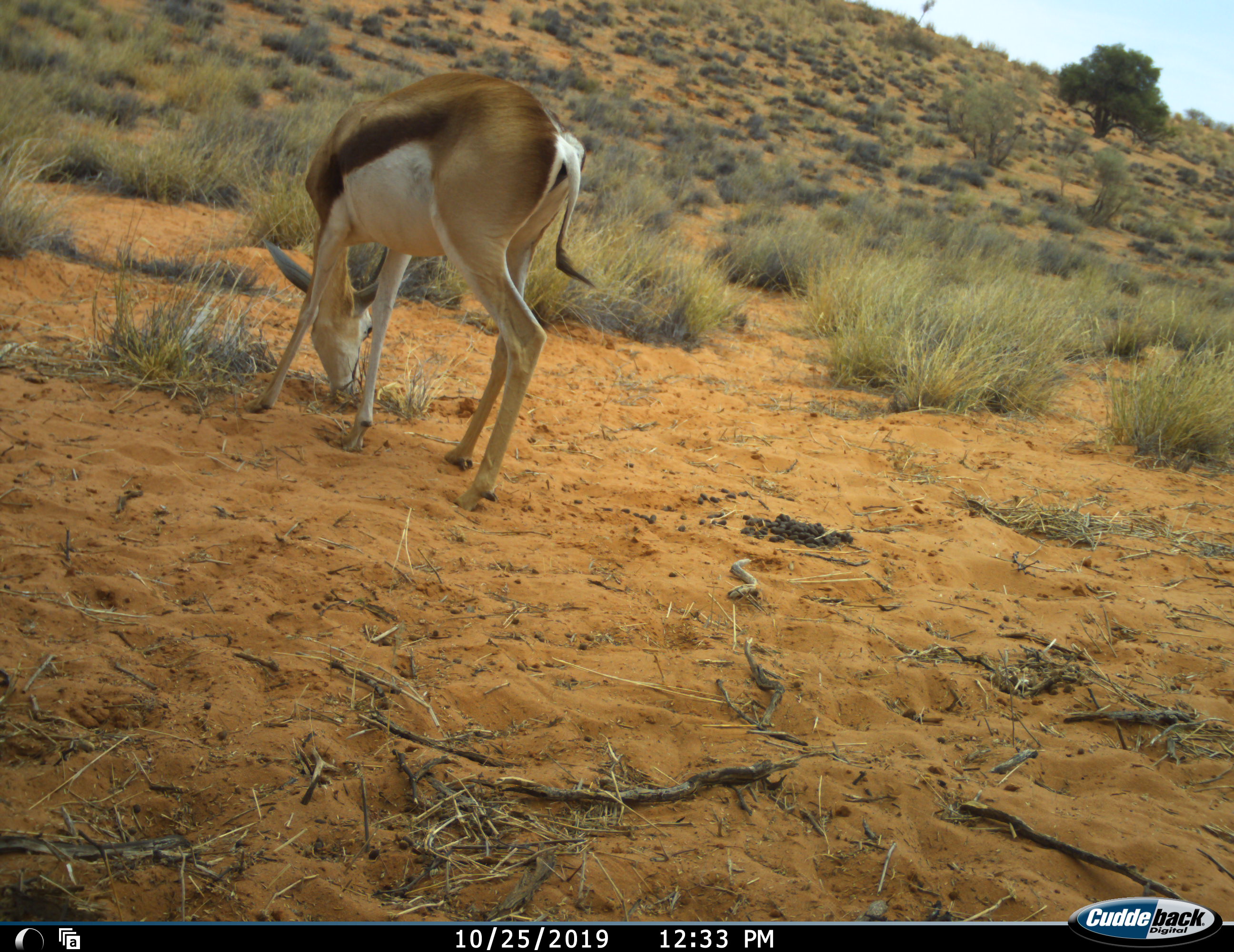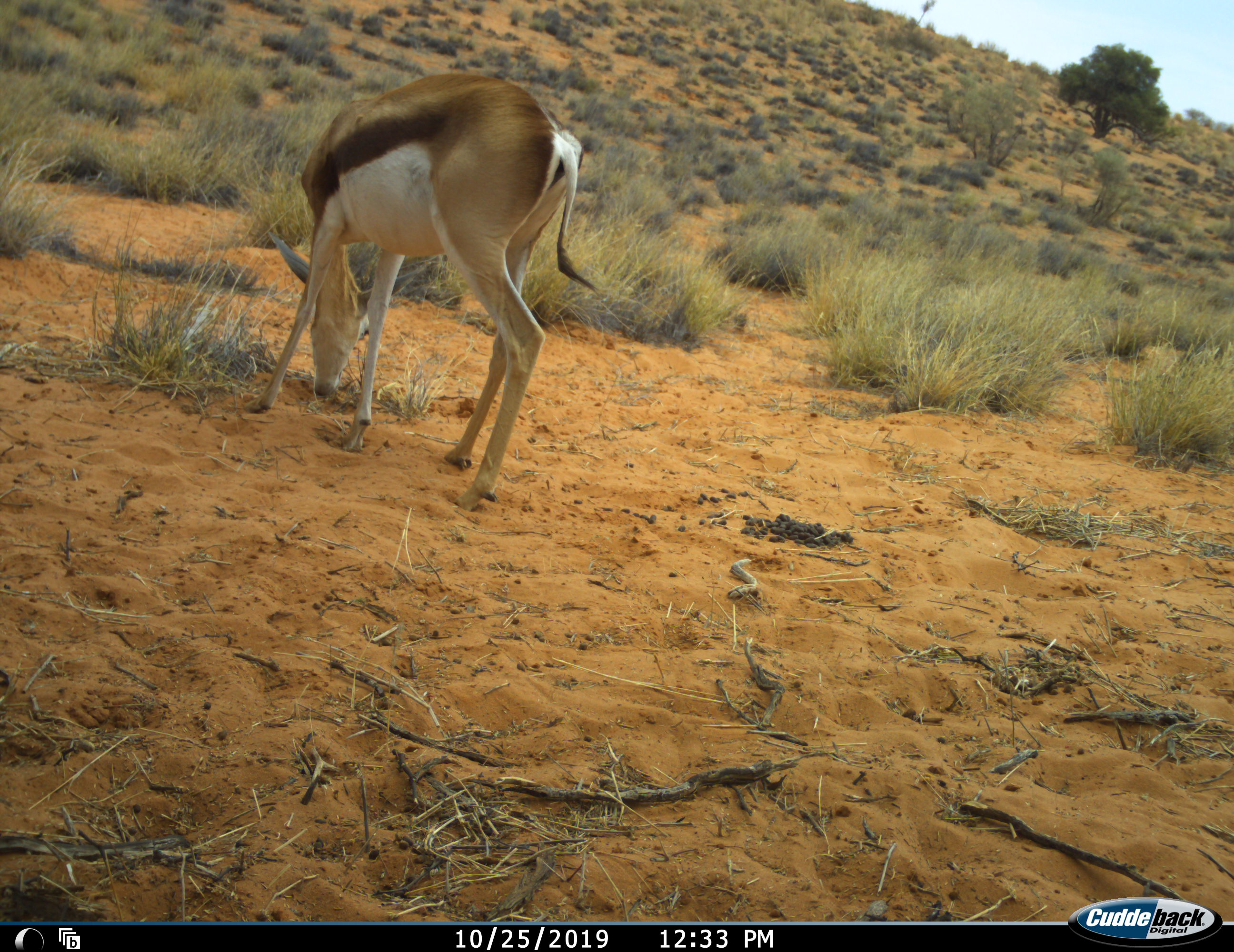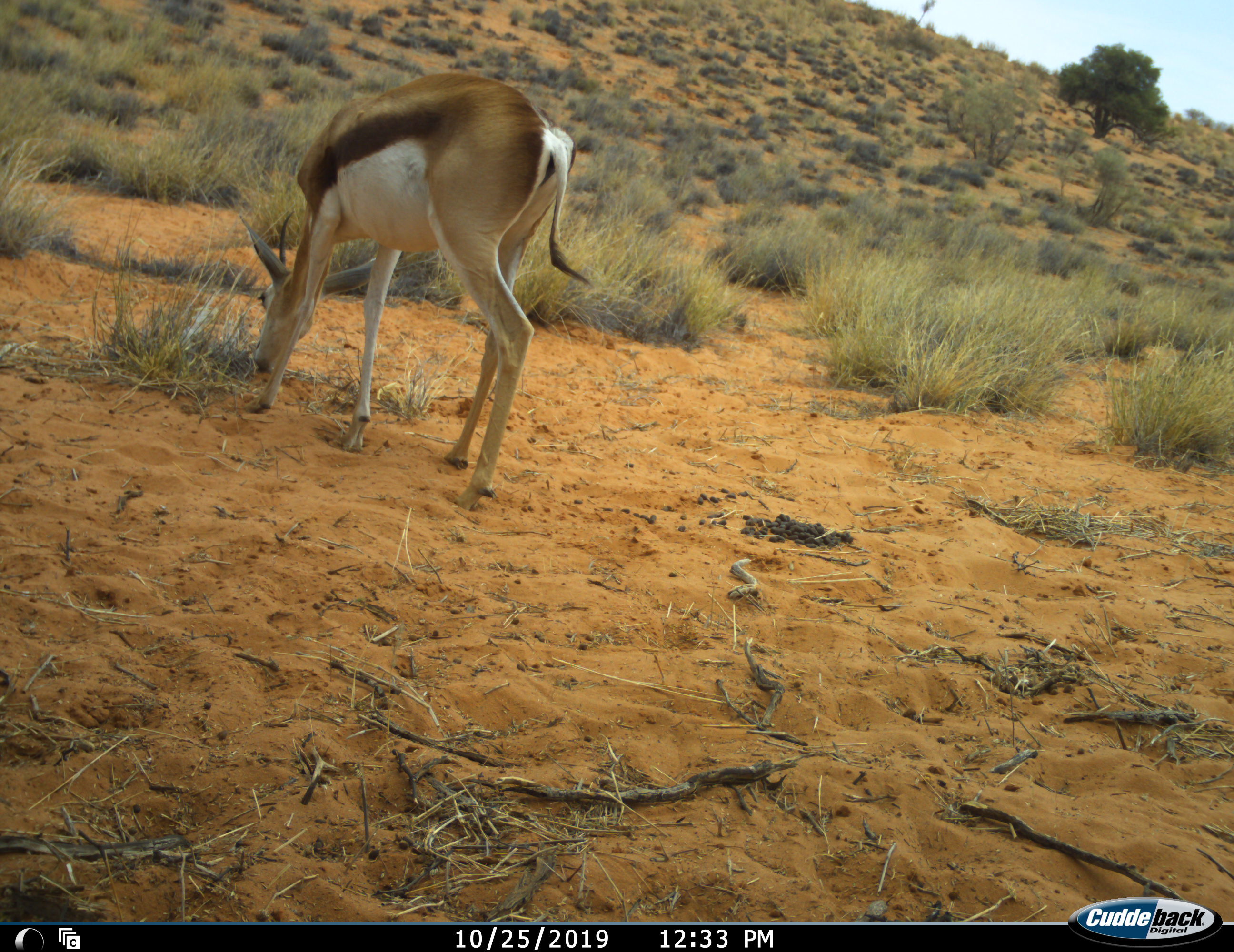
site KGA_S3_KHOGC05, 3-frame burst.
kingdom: Animalia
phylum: Chordata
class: Mammalia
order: Artiodactyla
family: Bovidae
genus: Antidorcas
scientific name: Antidorcas marsupialis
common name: springbok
Springbok (Antidorcas marsupialis), count 1. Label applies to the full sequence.